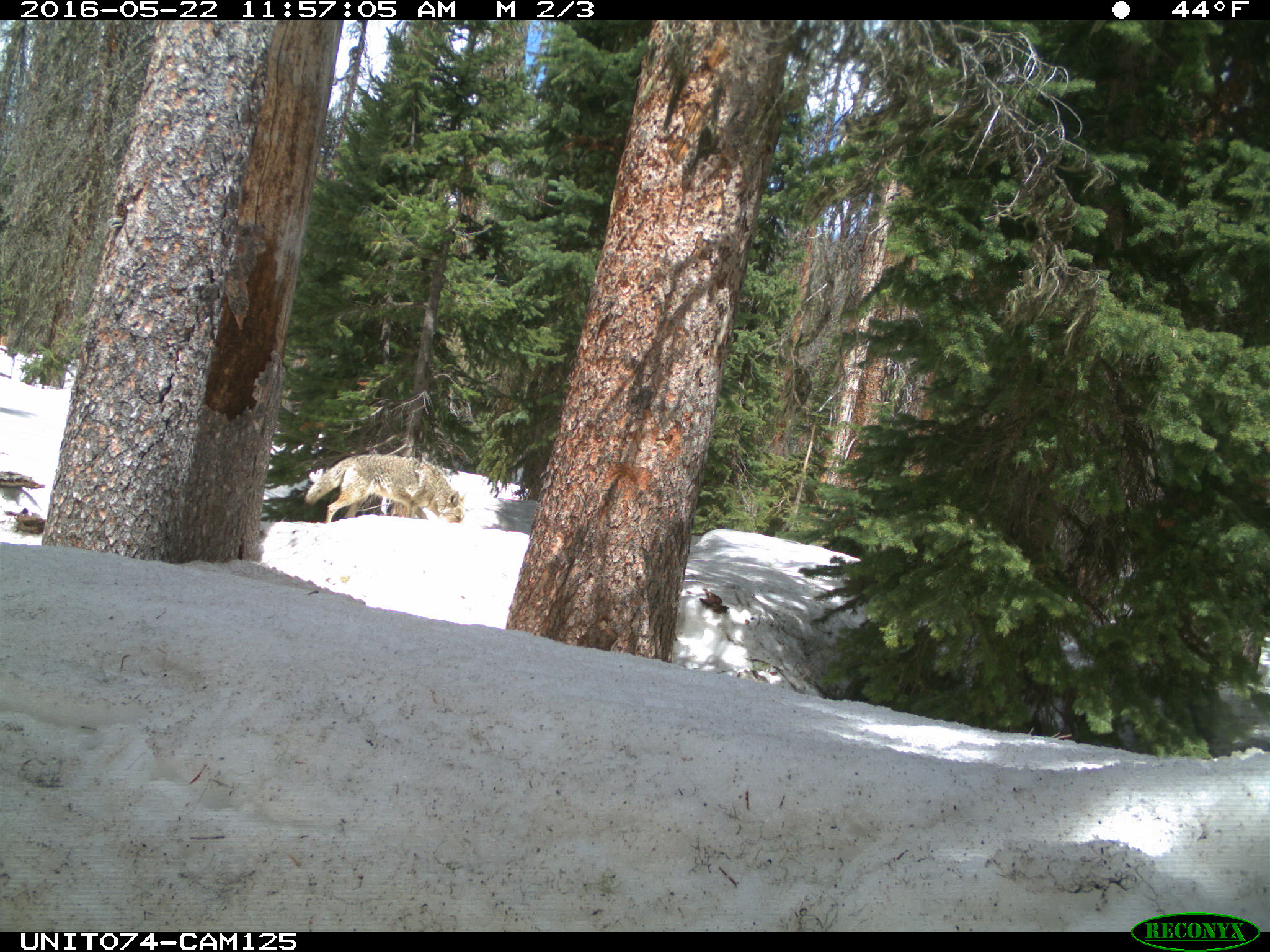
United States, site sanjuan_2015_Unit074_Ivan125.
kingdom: Animalia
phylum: Chordata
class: Mammalia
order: Carnivora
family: Canidae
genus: Canis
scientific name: Canis latrans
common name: coyote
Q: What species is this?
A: Canis latrans (coyote).